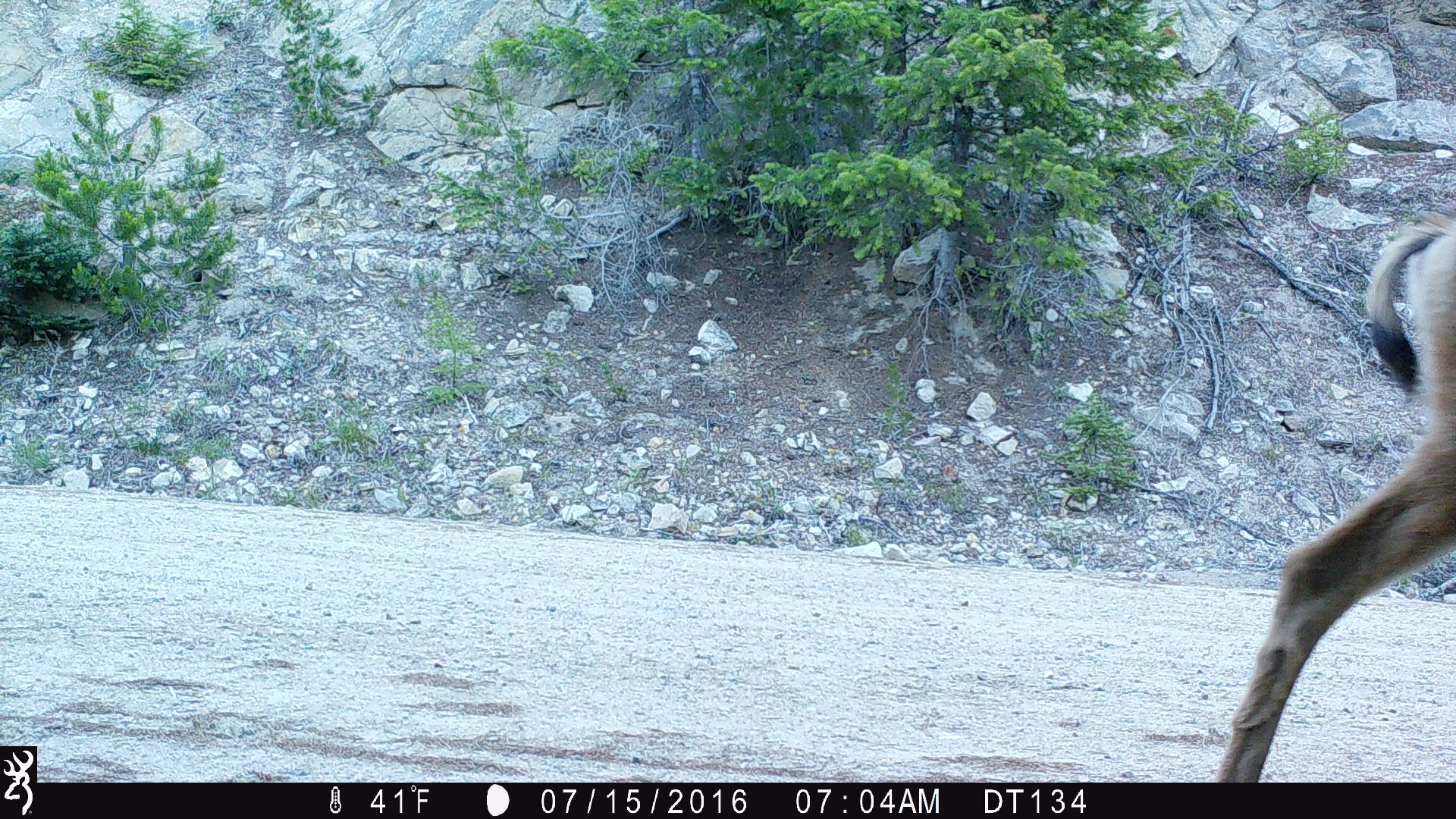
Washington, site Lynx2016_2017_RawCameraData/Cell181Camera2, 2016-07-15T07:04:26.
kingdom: Animalia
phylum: Chordata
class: Mammalia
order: Artiodactyla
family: Cervidae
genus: Odocoileus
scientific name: Odocoileus hemionus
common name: mule deer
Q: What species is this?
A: Odocoileus hemionus (mule deer).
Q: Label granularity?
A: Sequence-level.